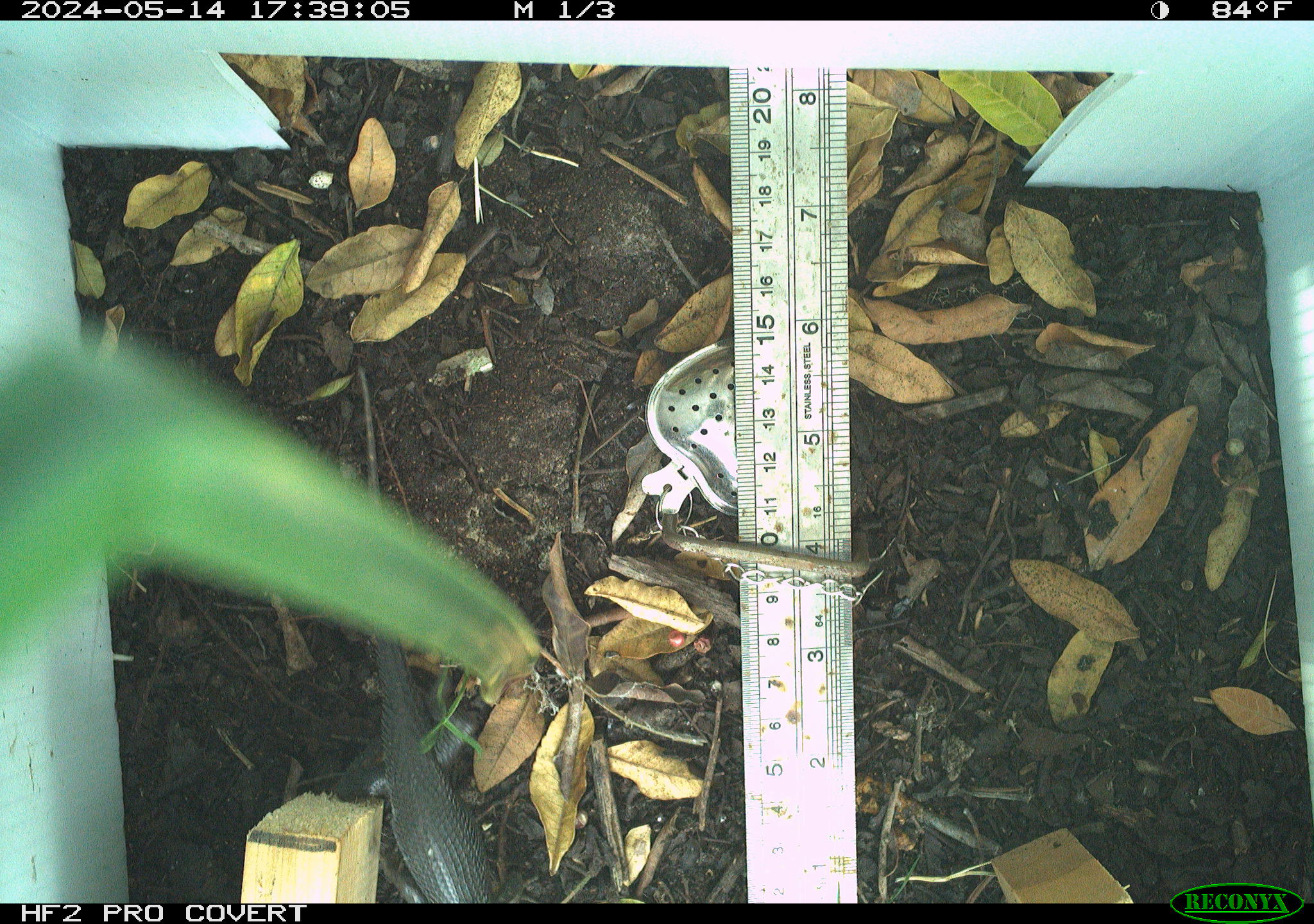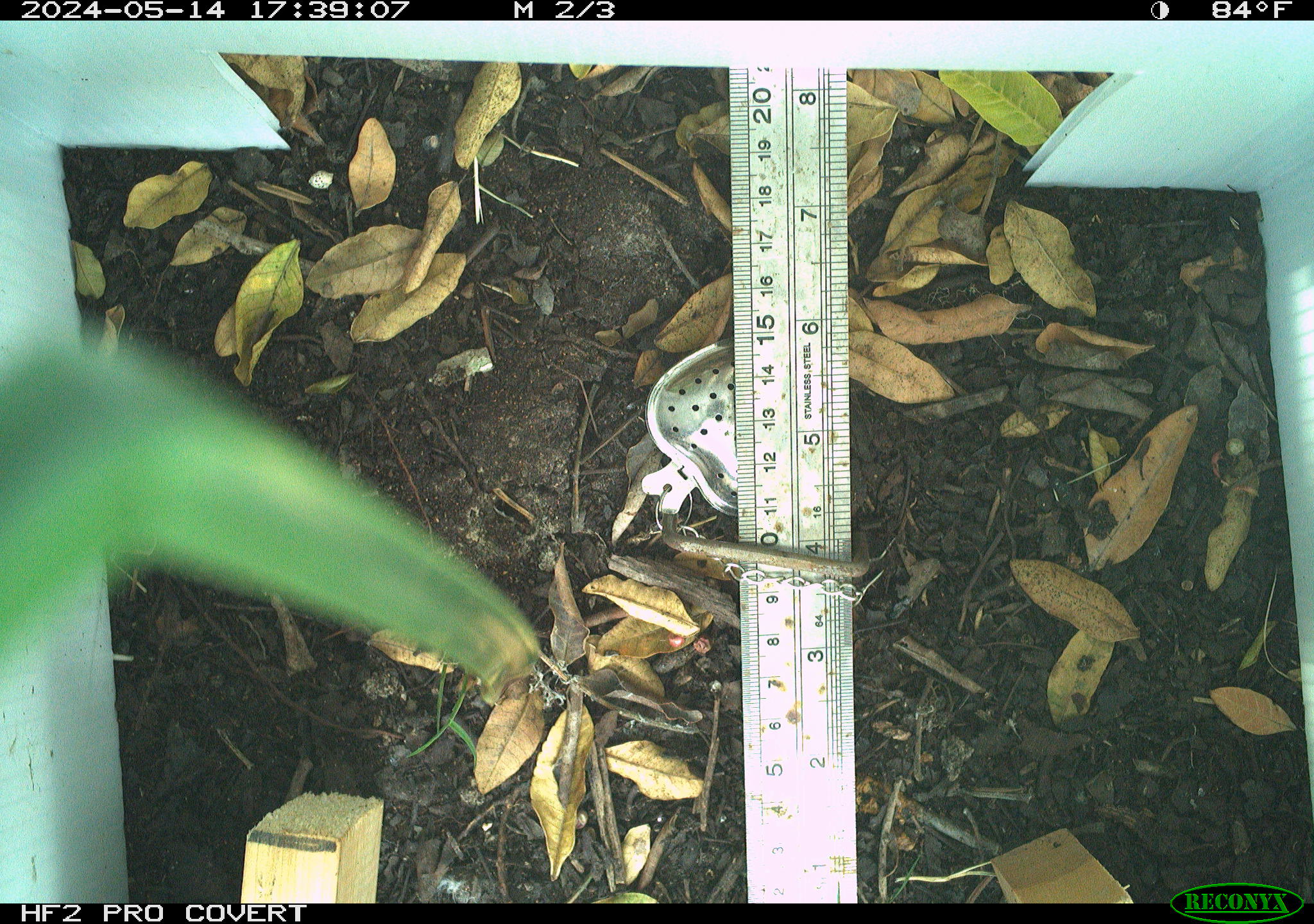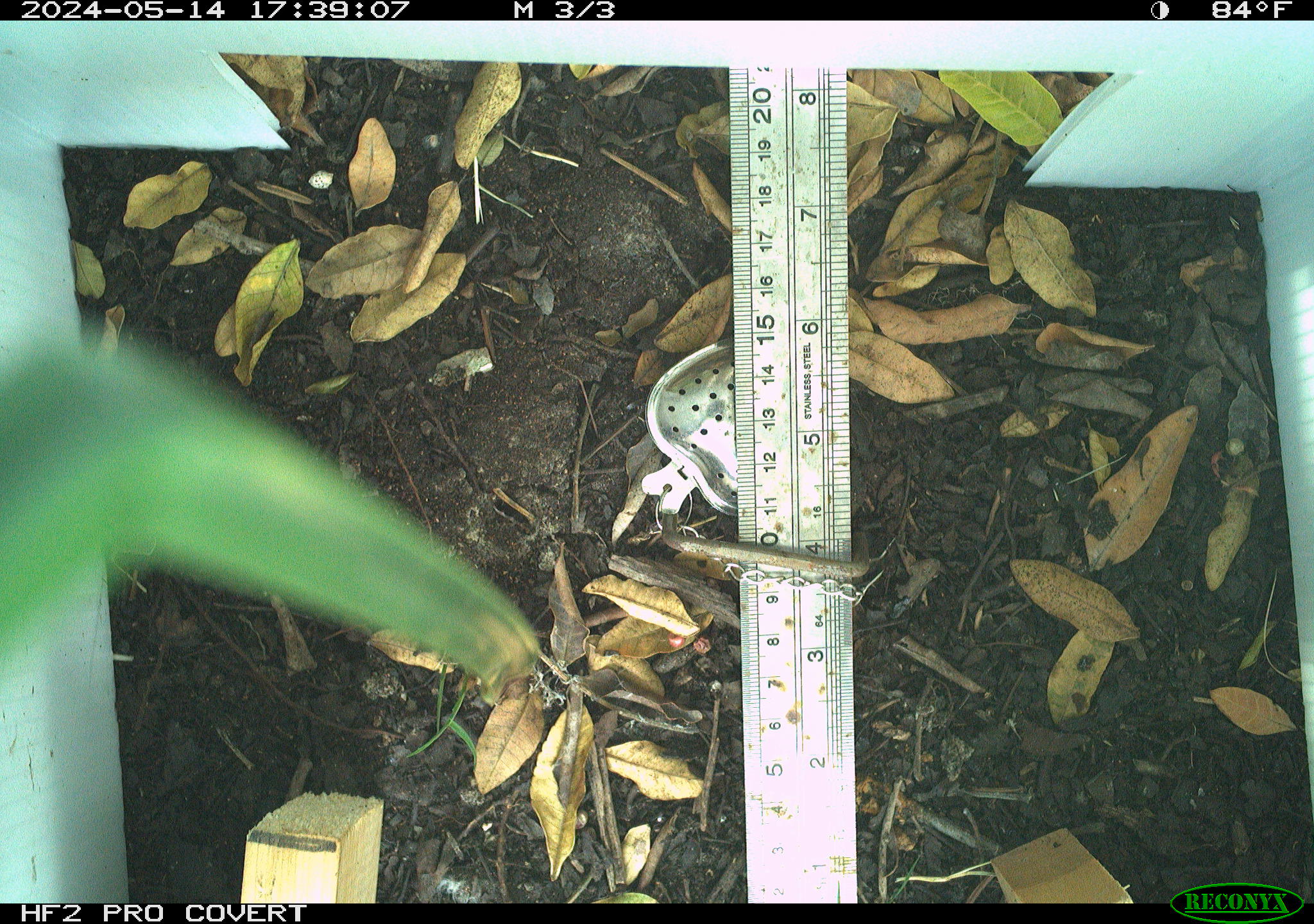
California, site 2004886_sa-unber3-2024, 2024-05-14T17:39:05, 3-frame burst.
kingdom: Animalia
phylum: Chordata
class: Reptilia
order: Squamata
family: Phrynosomatidae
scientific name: Phrynosomatidae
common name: phrynosomatid lizards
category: phrynosomatidae family